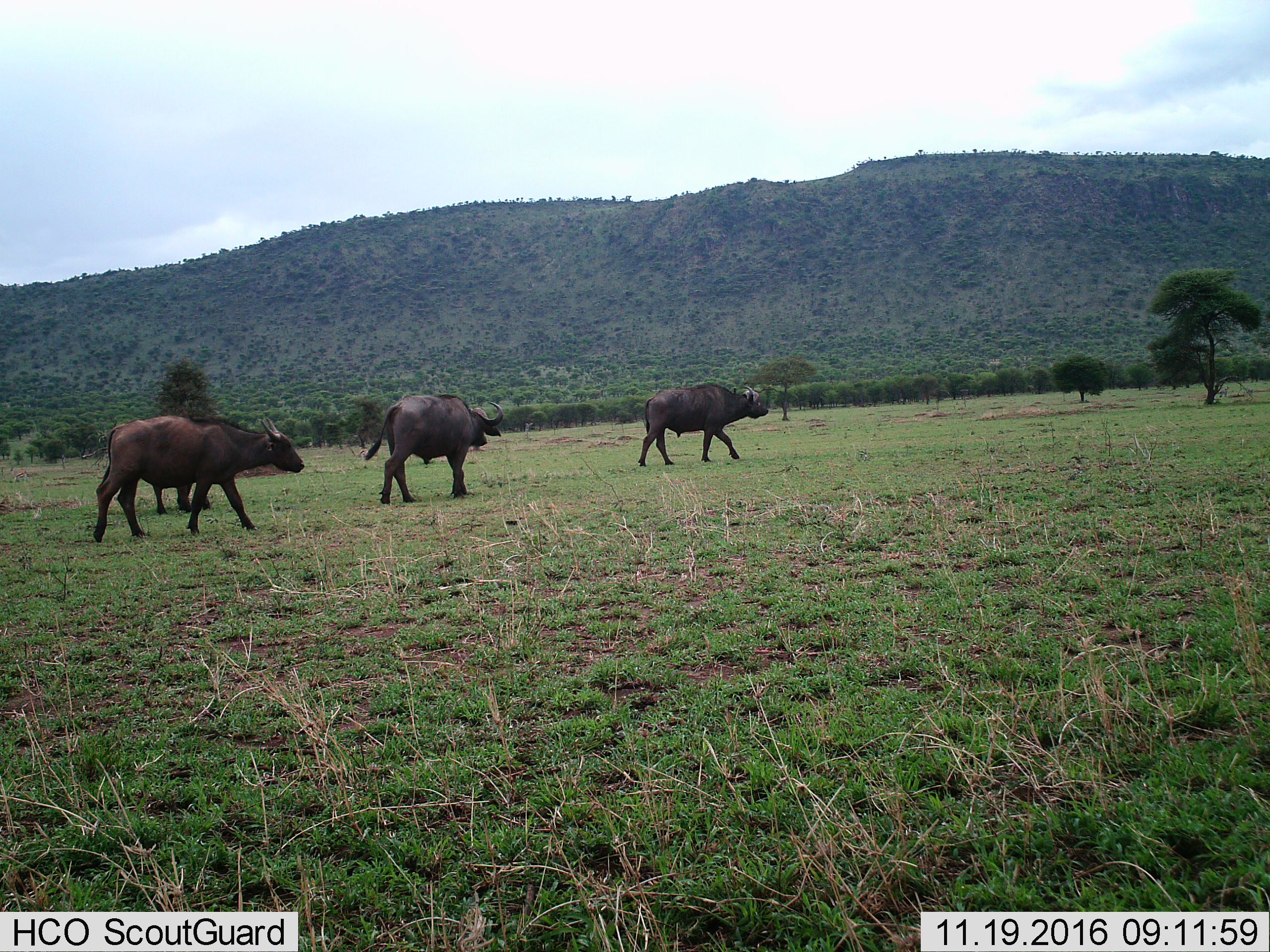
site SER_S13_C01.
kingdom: Animalia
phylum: Chordata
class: Mammalia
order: Artiodactyla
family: Bovidae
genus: Syncerus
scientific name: Syncerus caffer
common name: african buffalo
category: buffalo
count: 3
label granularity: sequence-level